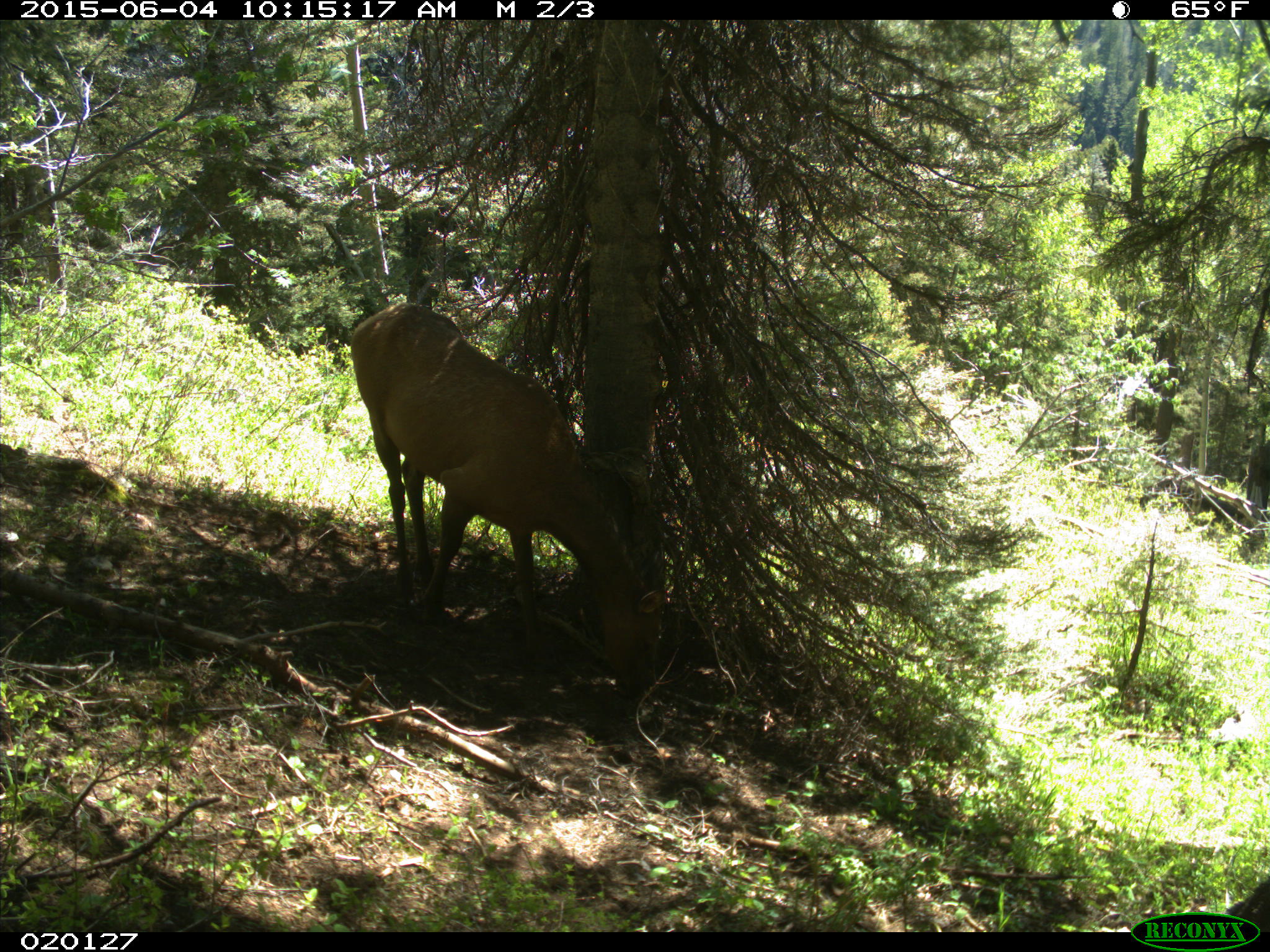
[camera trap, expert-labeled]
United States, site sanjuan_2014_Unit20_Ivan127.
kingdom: Animalia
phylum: Chordata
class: Mammalia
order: Artiodactyla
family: Cervidae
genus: Cervus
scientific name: Cervus elaphus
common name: red deer